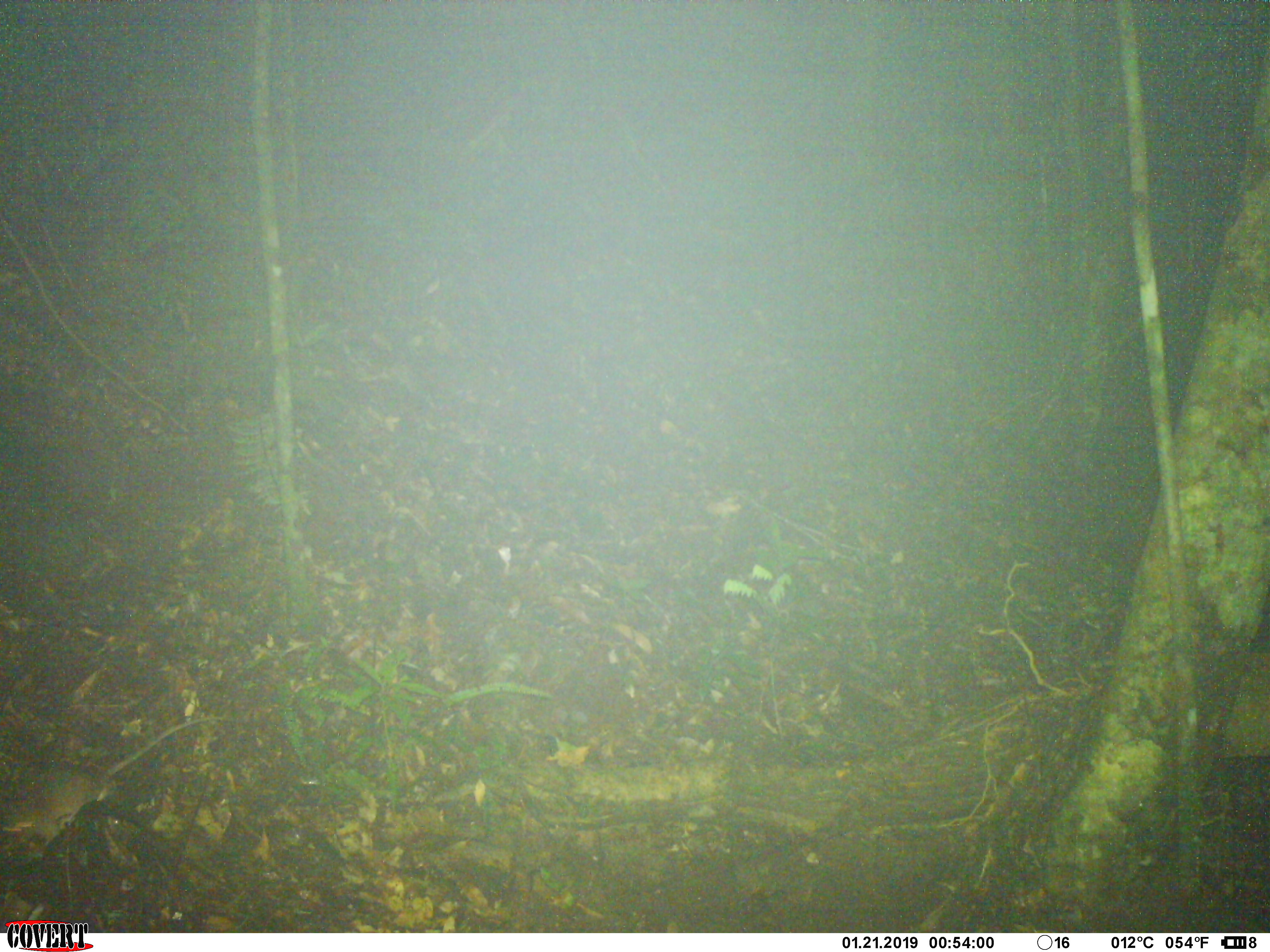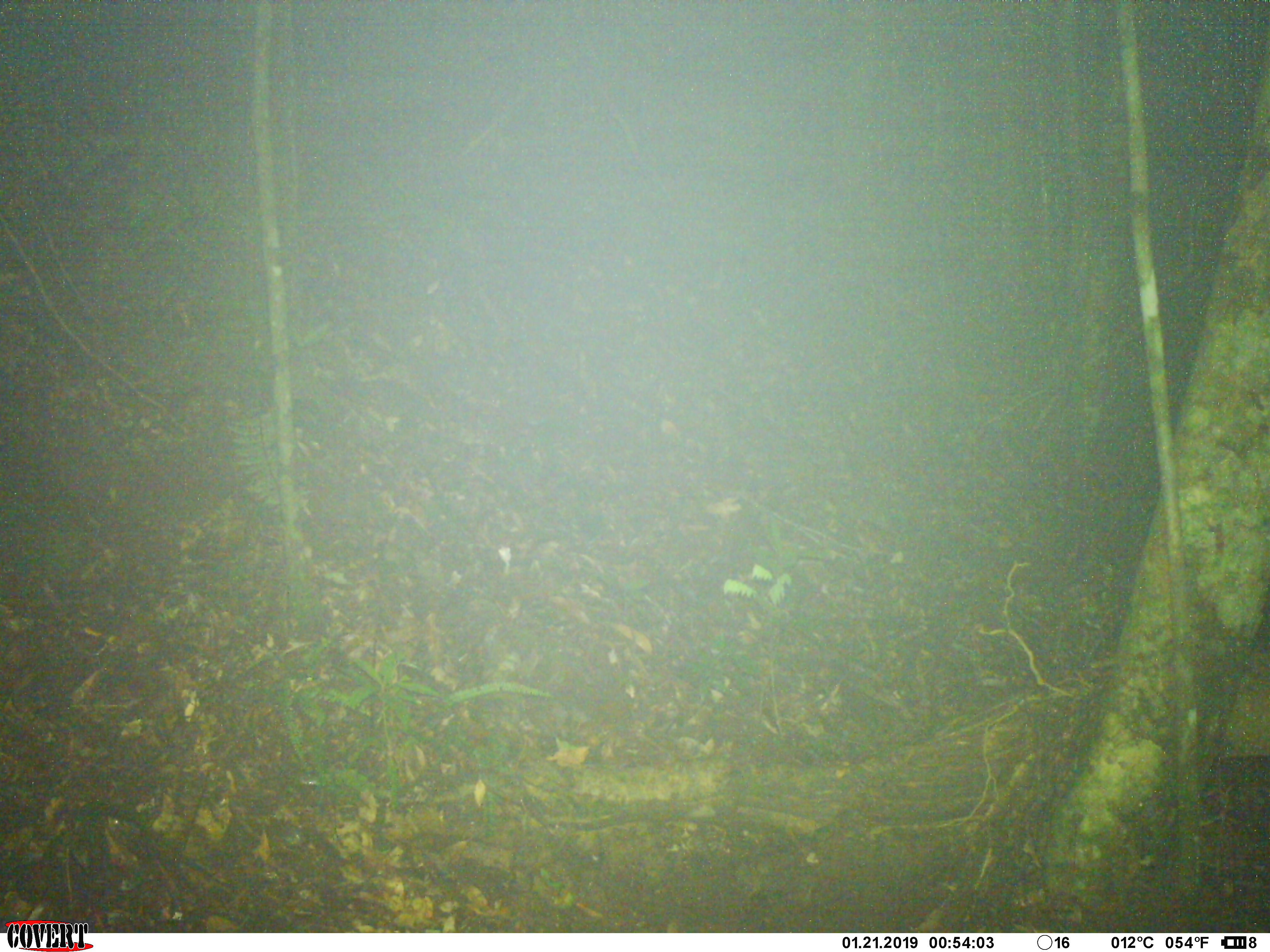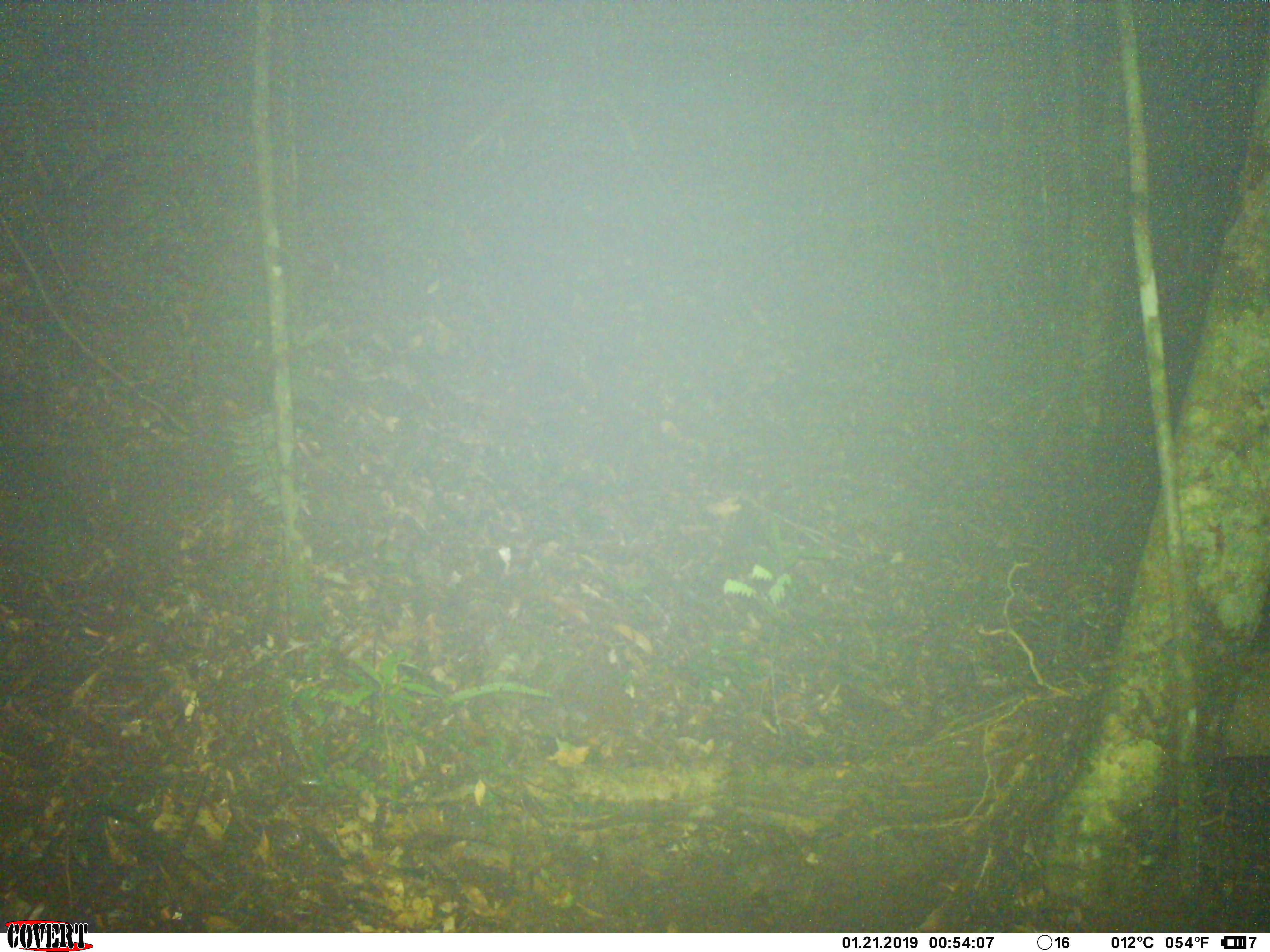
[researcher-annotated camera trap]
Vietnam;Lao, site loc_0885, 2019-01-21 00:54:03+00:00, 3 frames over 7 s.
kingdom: Animalia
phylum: Chordata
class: Mammalia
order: Rodentia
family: Muridae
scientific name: Muridae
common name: old-world mice and rats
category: unidentified murid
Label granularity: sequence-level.